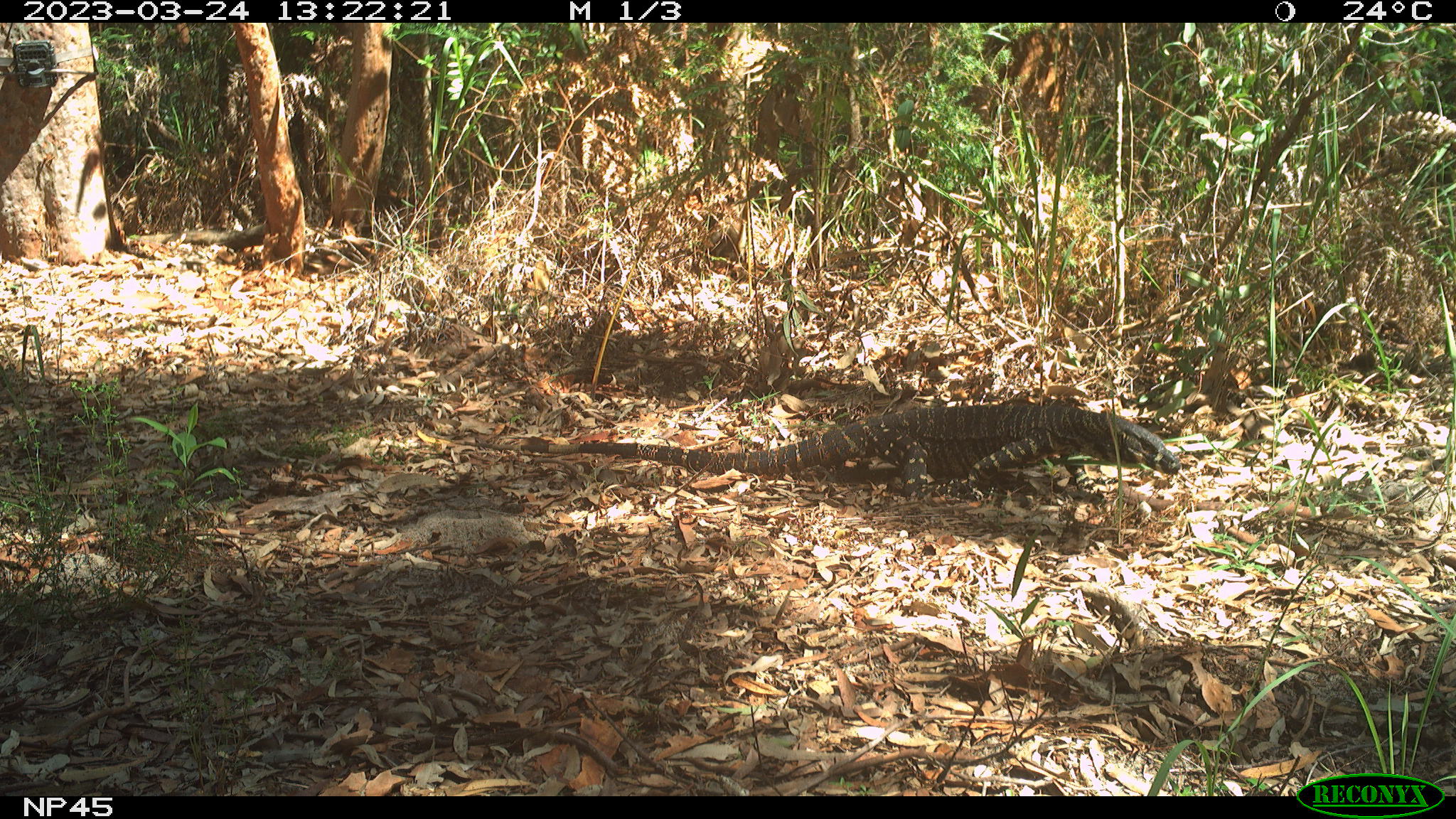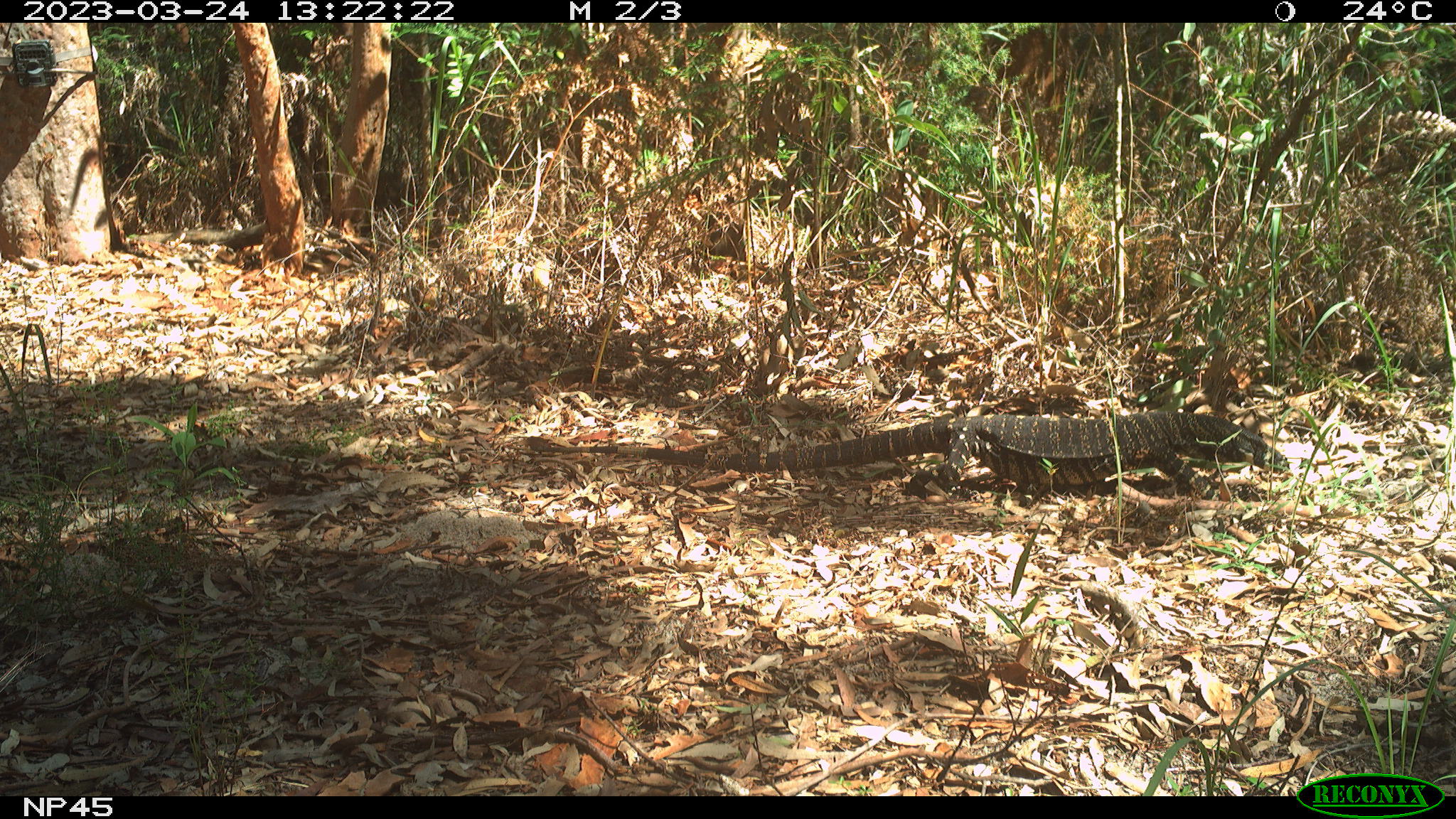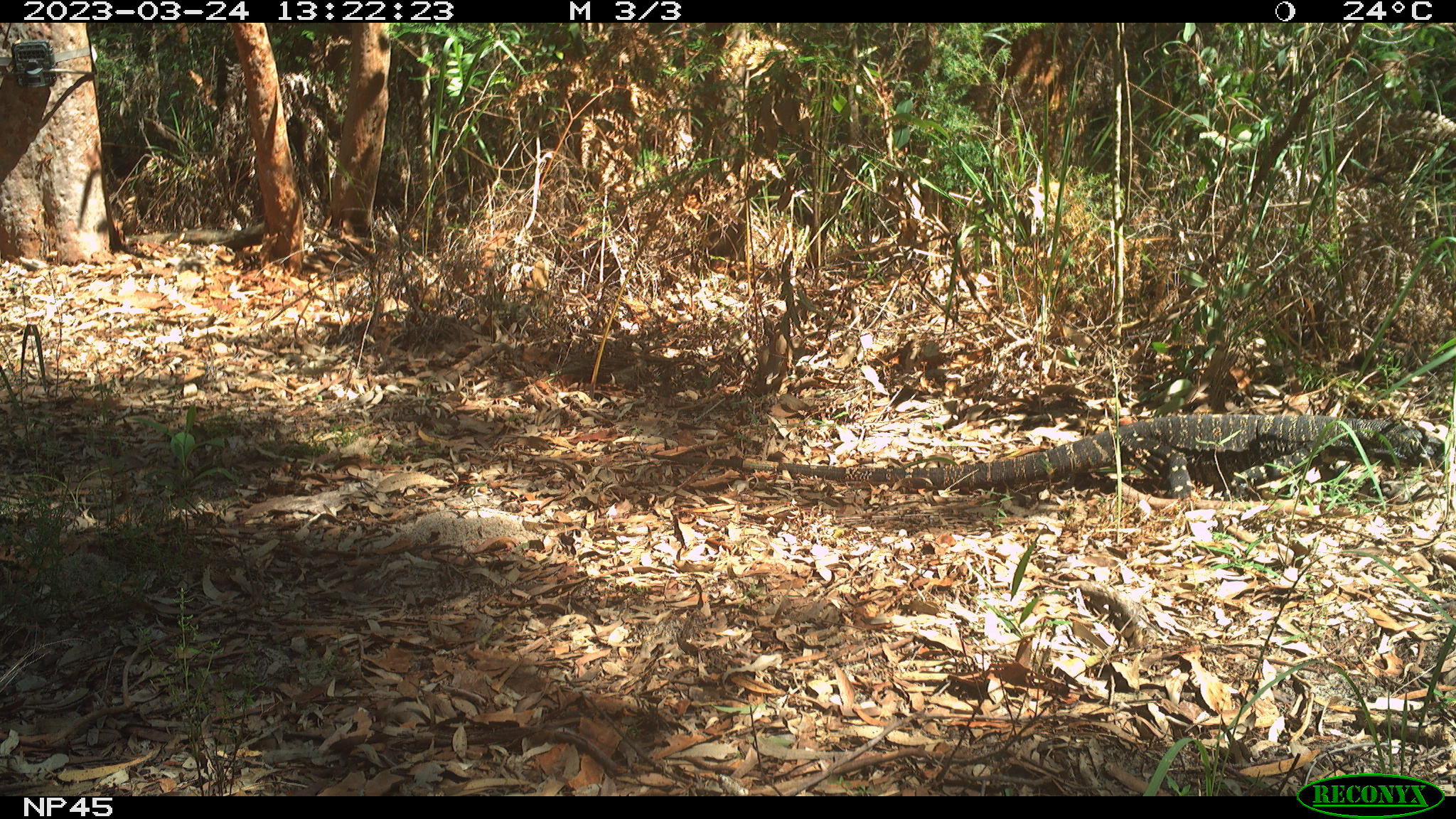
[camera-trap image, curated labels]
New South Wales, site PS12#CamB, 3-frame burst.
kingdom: Animalia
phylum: Chordata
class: Reptilia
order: Squamata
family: Varanidae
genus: Varanus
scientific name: Varanus varius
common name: lace monitor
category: goanna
Goanna (lace monitor) (Varanus varius).